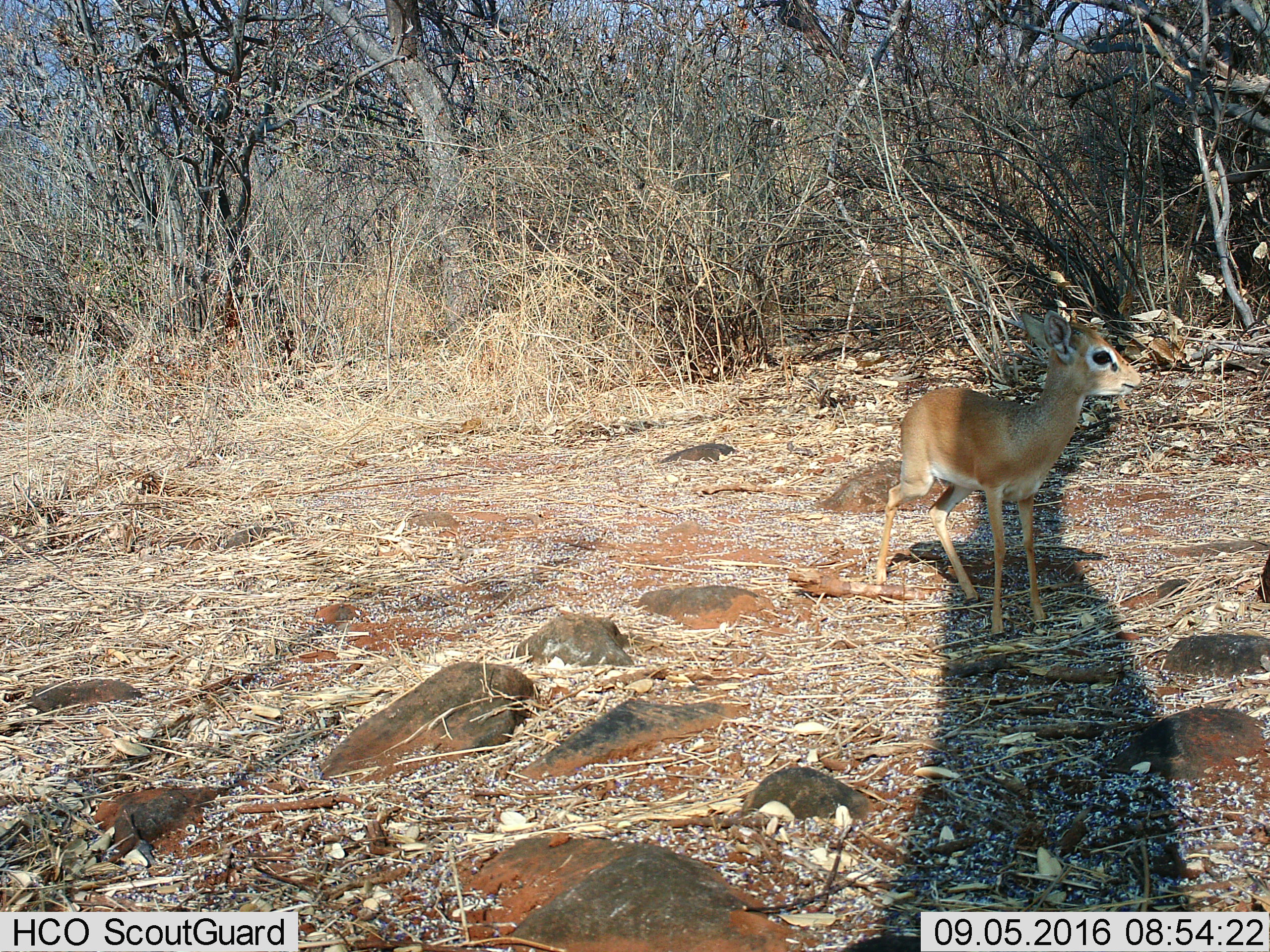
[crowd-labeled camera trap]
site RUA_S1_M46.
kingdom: Animalia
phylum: Chordata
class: Mammalia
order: Artiodactyla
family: Bovidae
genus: Madoqua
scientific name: Madoqua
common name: dik-dik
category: dikdik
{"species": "dikdik (dik-dik) (Madoqua)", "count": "1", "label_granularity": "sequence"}